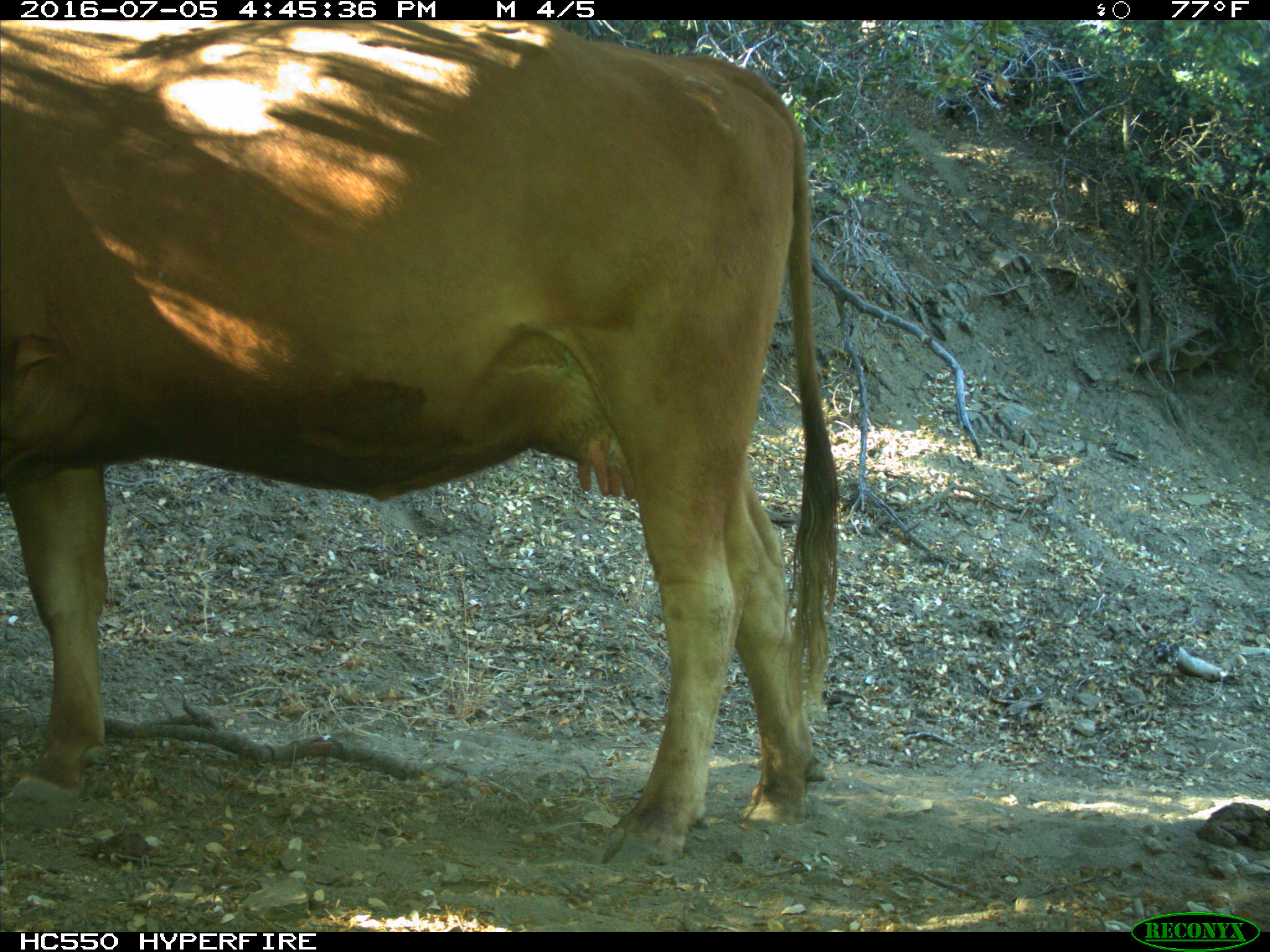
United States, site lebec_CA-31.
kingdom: Animalia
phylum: Chordata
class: Mammalia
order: Artiodactyla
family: Bovidae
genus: Bos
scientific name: Bos taurus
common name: domestic cow